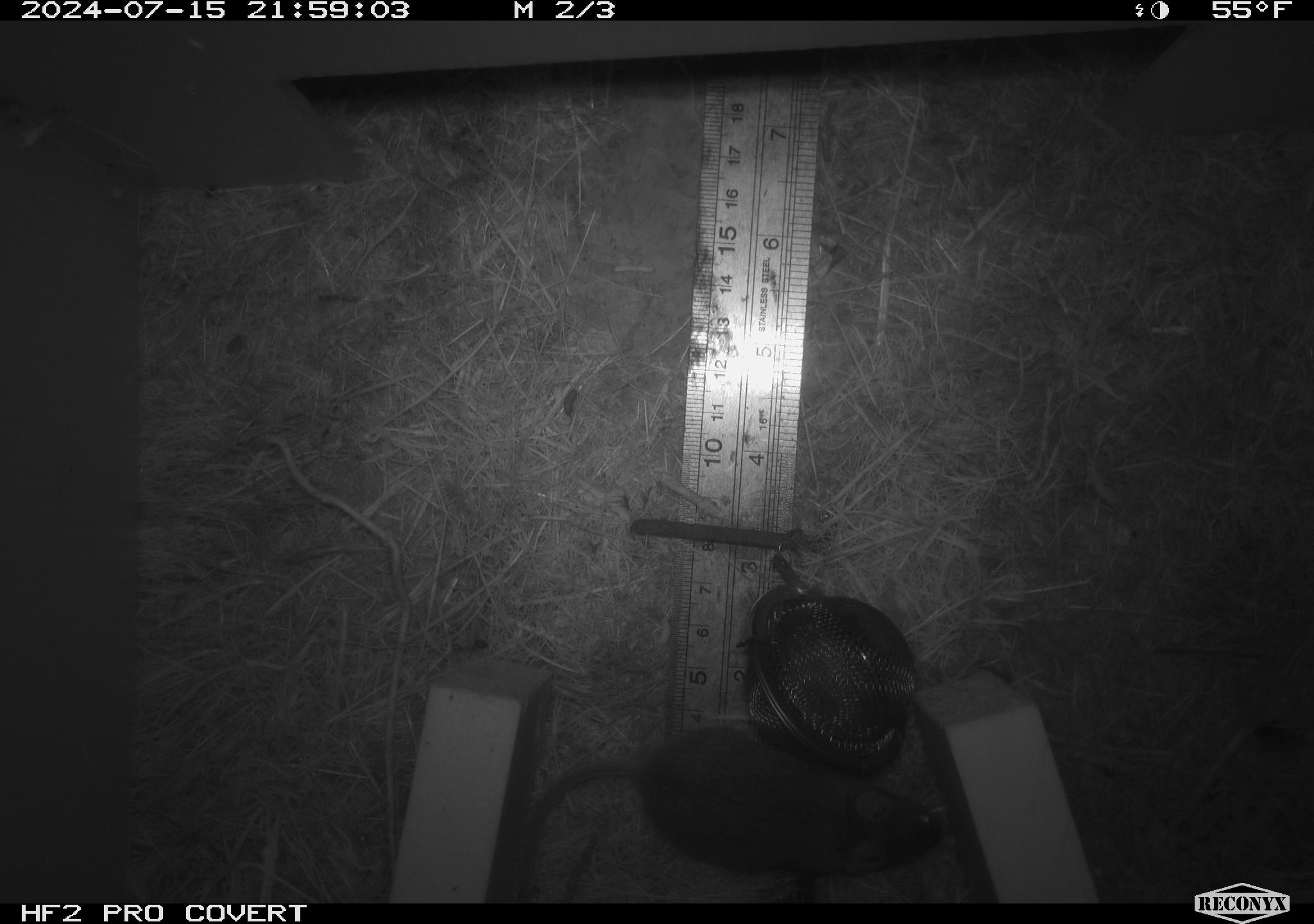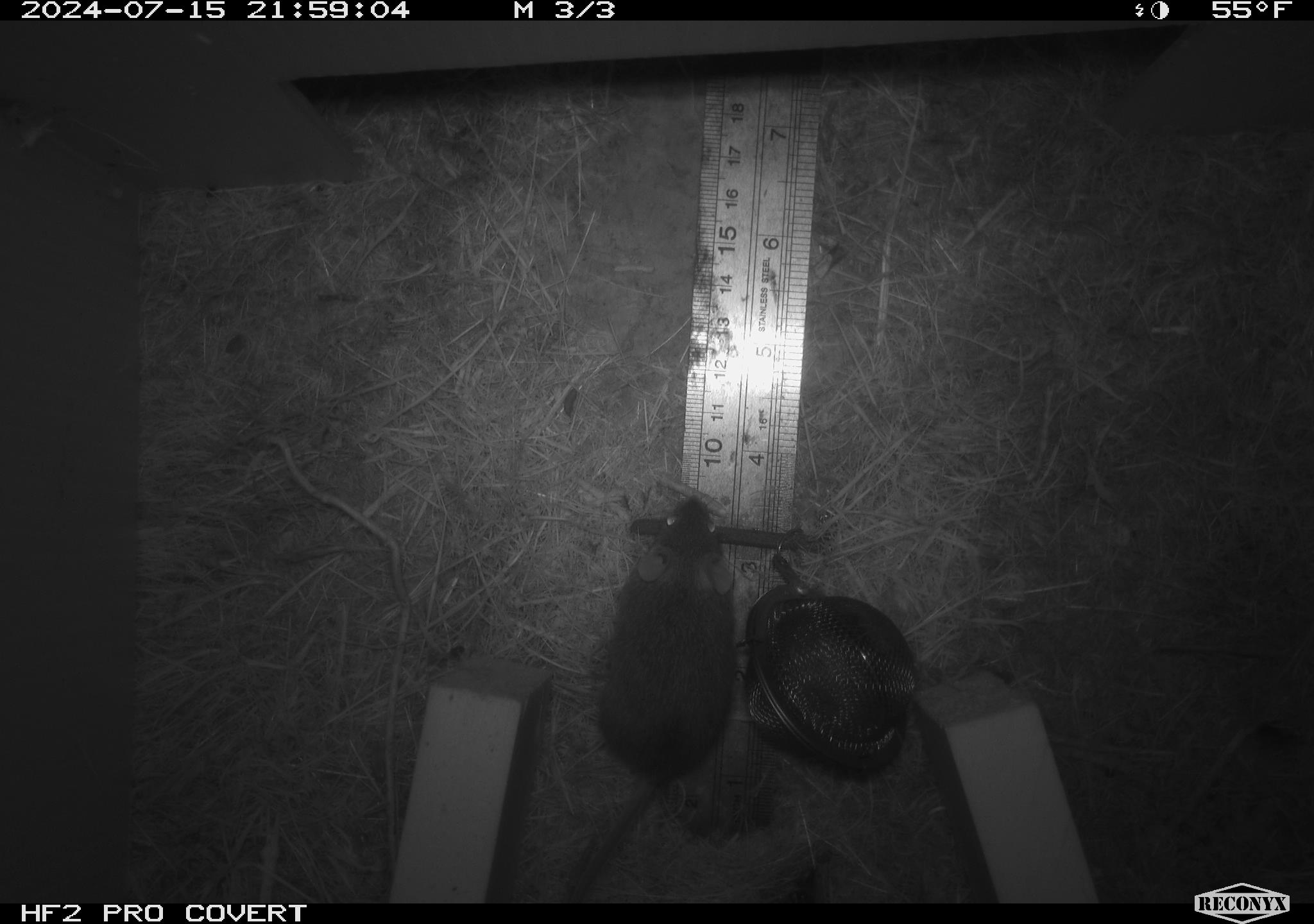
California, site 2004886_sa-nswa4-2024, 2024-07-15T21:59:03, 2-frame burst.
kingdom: Animalia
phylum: Chordata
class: Mammalia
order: Rodentia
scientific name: Rodentia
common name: mouse species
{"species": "mouse species (Rodentia)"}